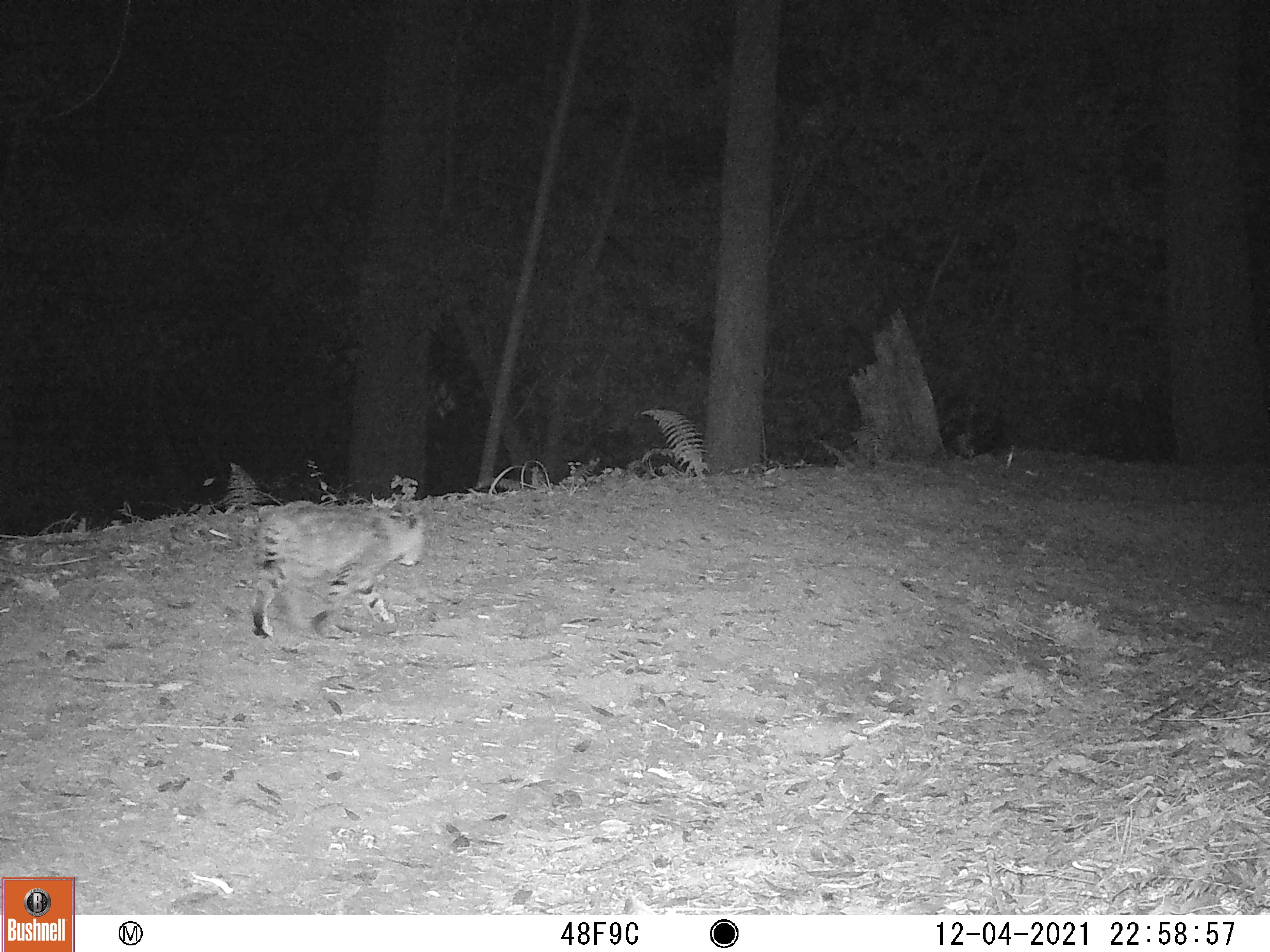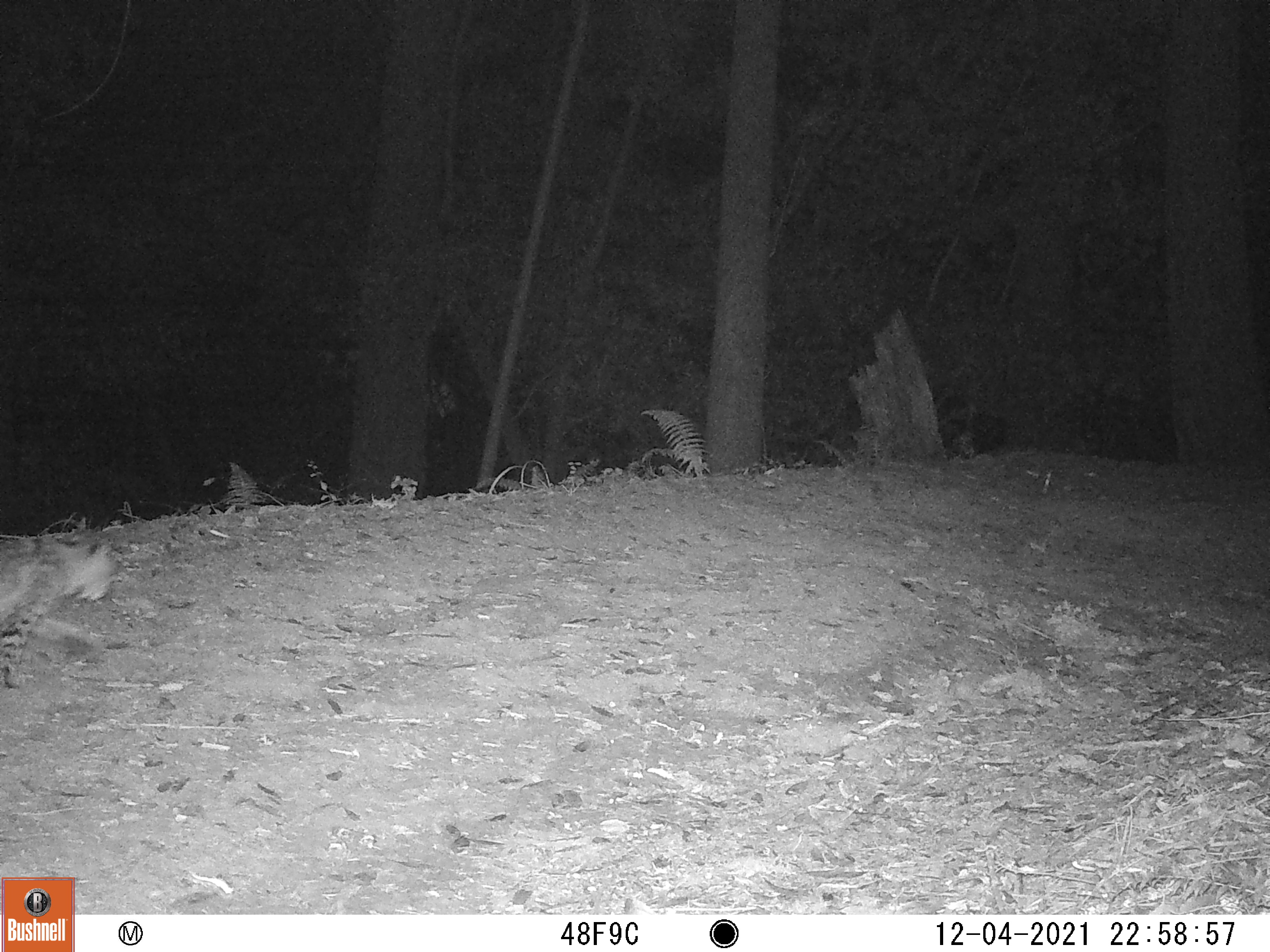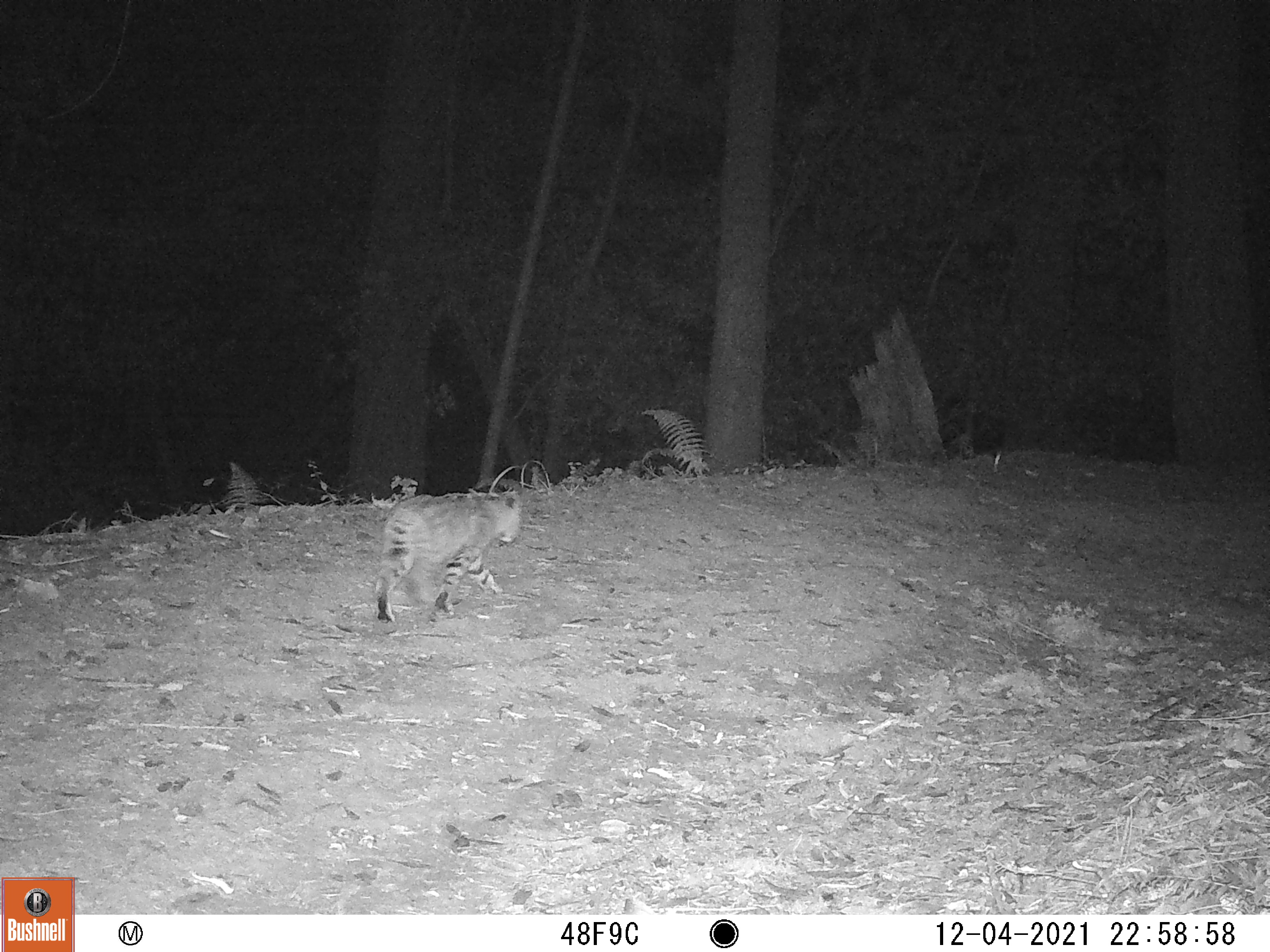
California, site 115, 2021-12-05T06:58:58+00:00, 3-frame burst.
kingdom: Animalia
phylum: Chordata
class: Mammalia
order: Carnivora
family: Felidae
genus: Lynx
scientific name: Lynx rufus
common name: bobcat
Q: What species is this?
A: Bobcat (Lynx rufus).